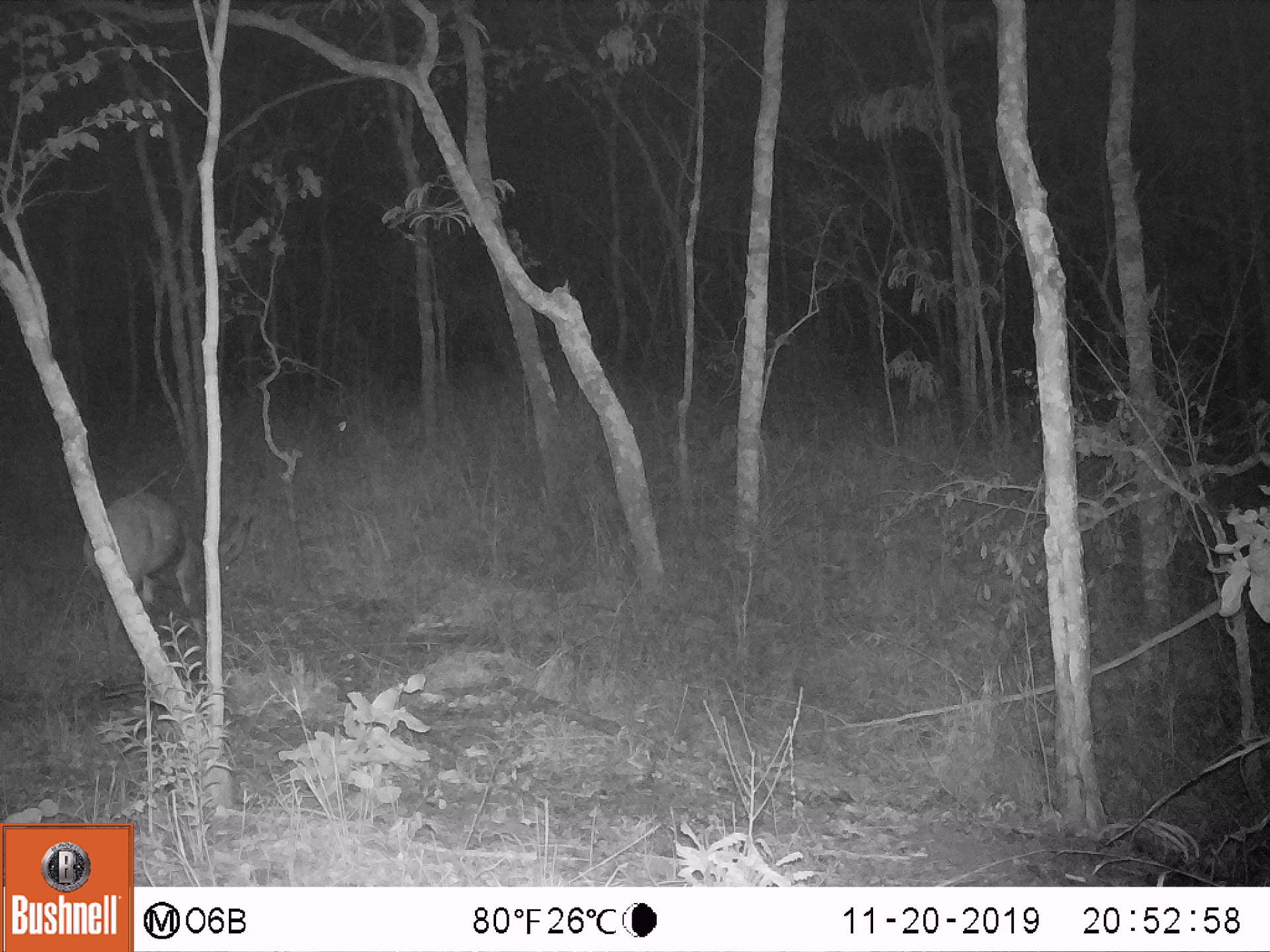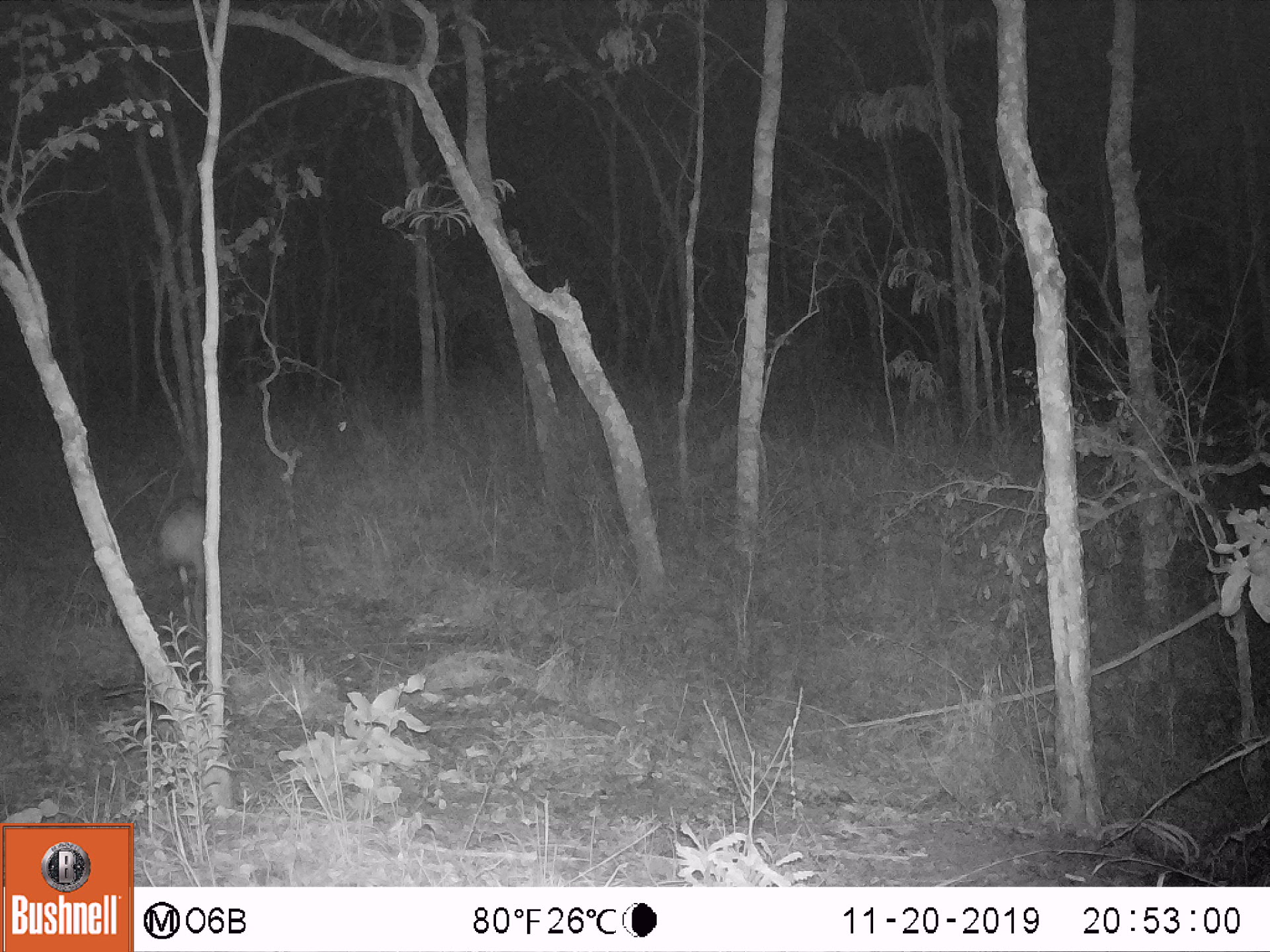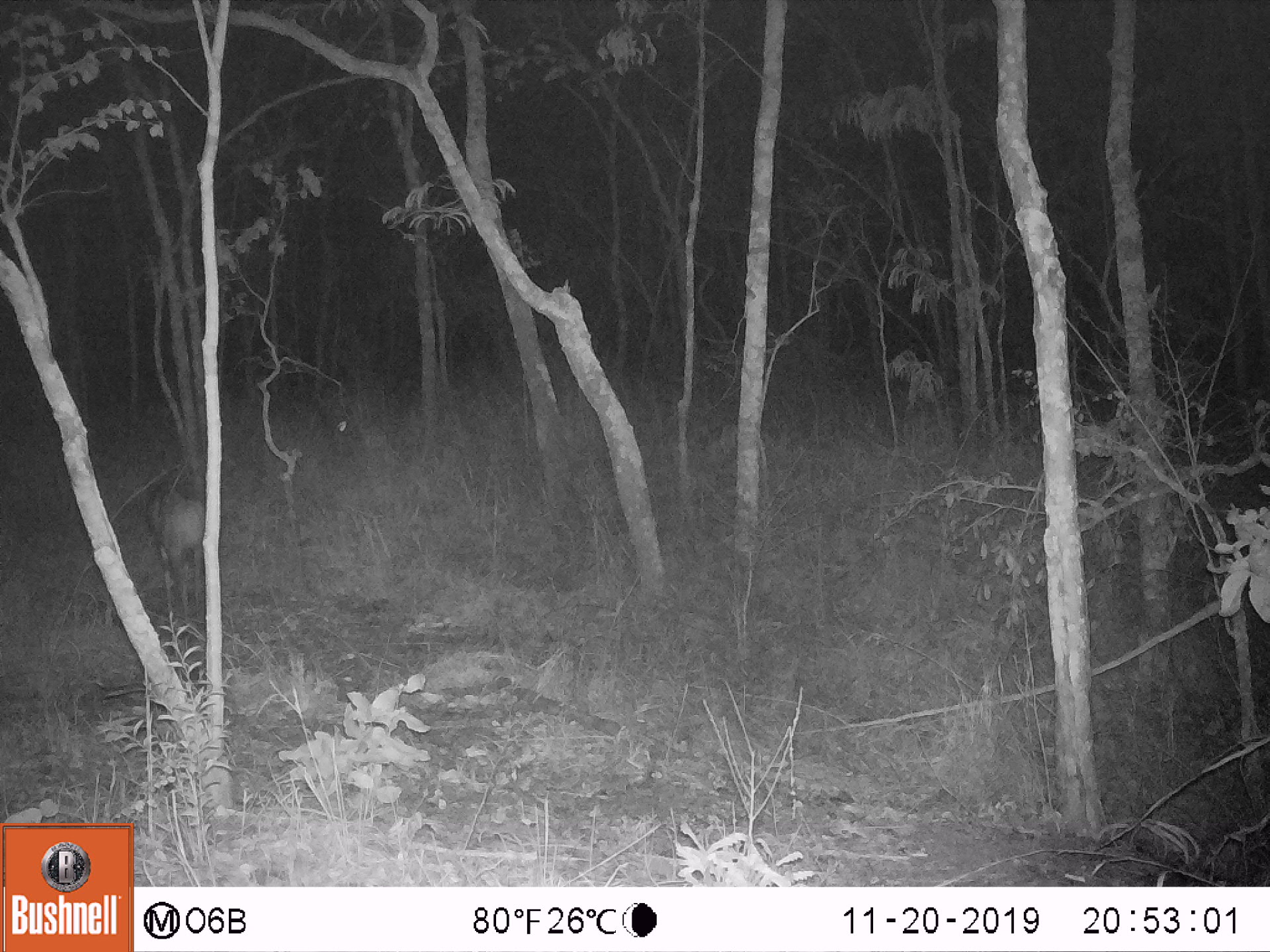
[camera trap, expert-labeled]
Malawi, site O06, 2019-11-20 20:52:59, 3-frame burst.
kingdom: Animalia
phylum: Chordata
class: Mammalia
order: Artiodactyla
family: Bovidae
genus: Tragelaphus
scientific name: Tragelaphus sylvaticus sylvaticus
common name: cape bushbuck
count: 1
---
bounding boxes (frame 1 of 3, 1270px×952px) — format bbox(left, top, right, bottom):
cape bushbuck: bbox(71, 485, 255, 675)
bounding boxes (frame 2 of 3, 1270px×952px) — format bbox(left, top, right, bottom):
cape bushbuck: bbox(137, 489, 221, 648)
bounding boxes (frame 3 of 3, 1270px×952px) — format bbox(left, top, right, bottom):
cape bushbuck: bbox(139, 475, 206, 627)